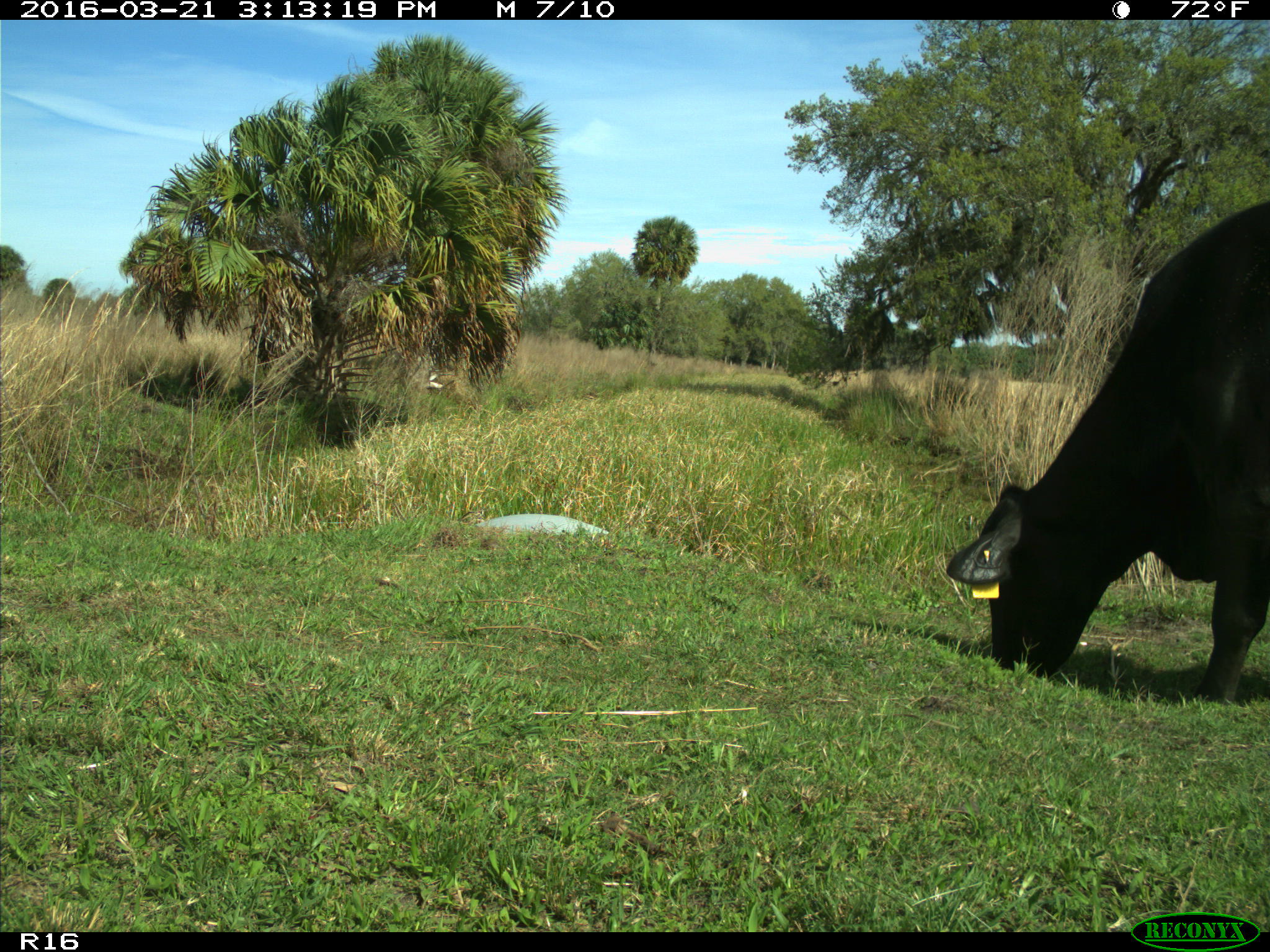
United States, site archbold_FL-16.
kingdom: Animalia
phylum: Chordata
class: Mammalia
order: Artiodactyla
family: Bovidae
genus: Bos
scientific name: Bos taurus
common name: domestic cow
Bos taurus (domestic cow).